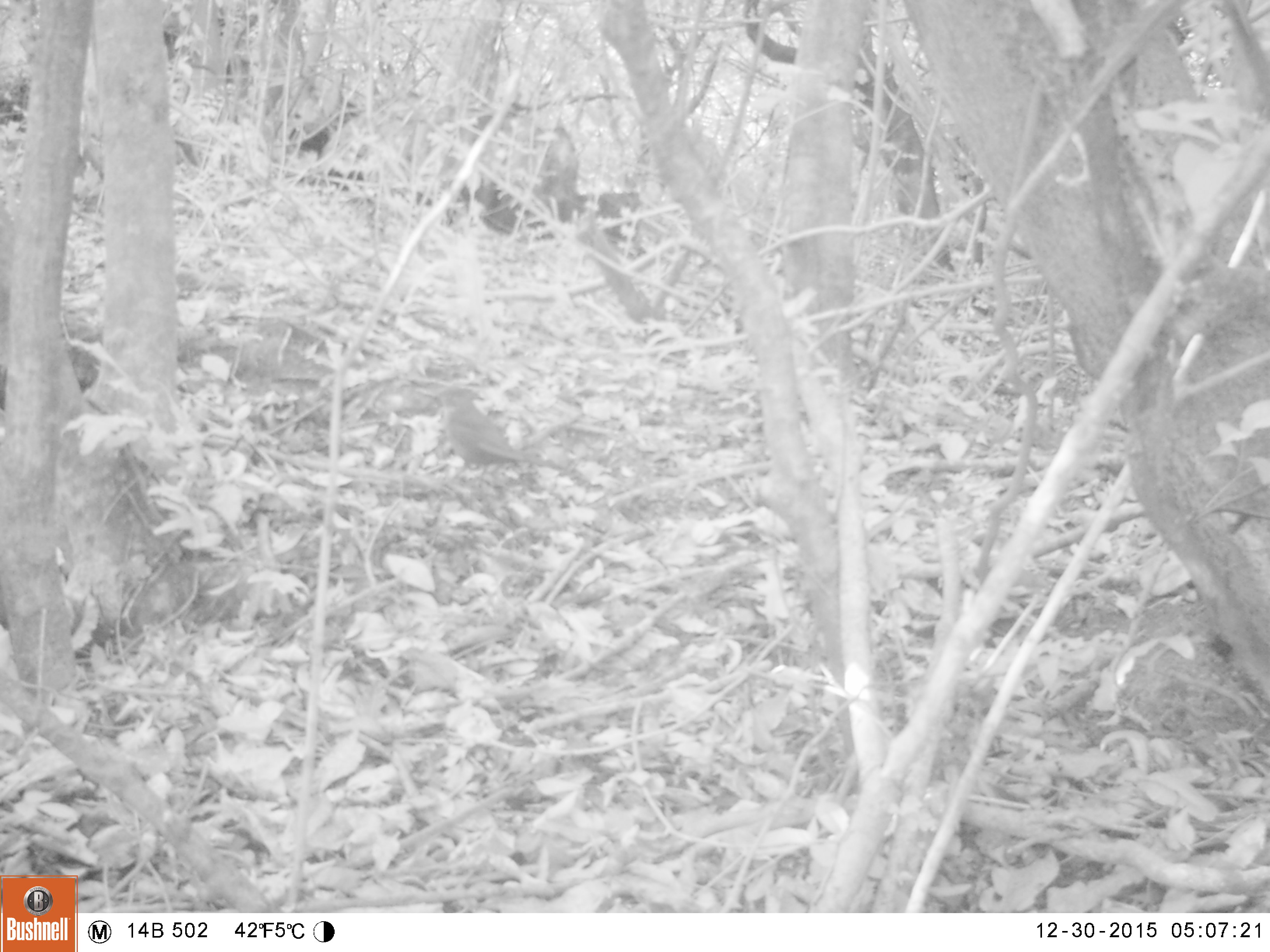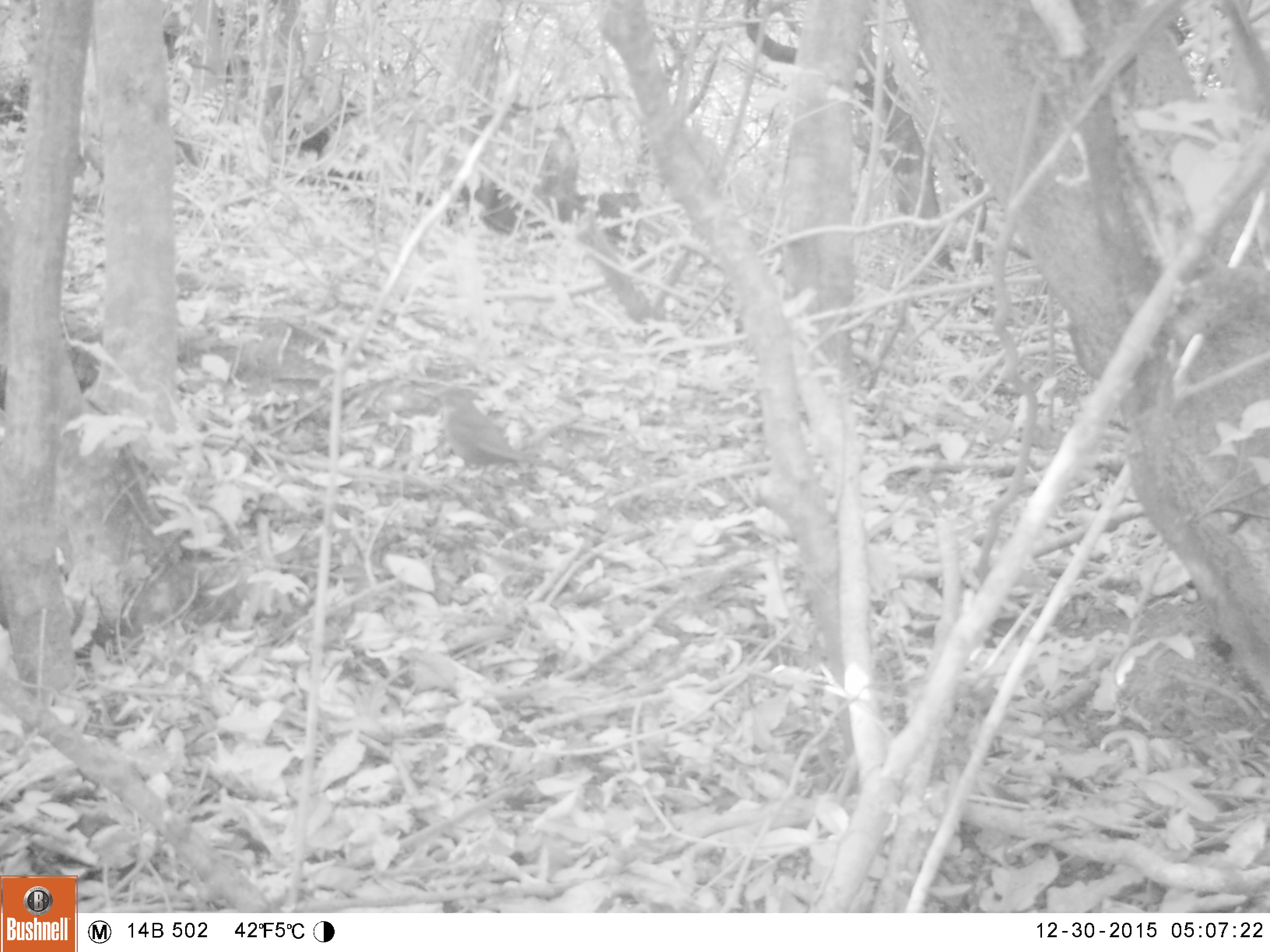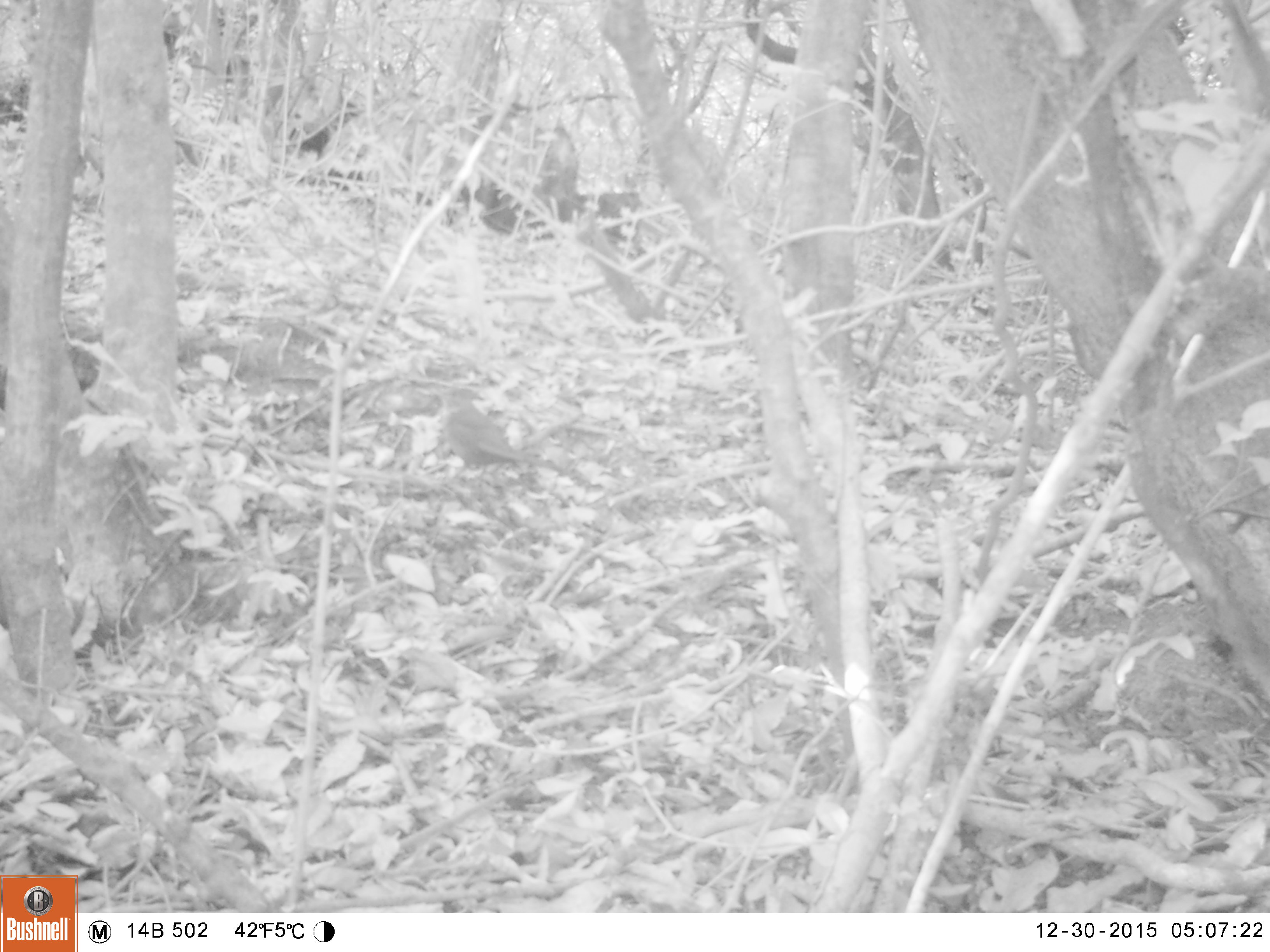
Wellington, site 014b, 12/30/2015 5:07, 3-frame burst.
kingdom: Animalia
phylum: Chordata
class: Aves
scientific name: Aves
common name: bird